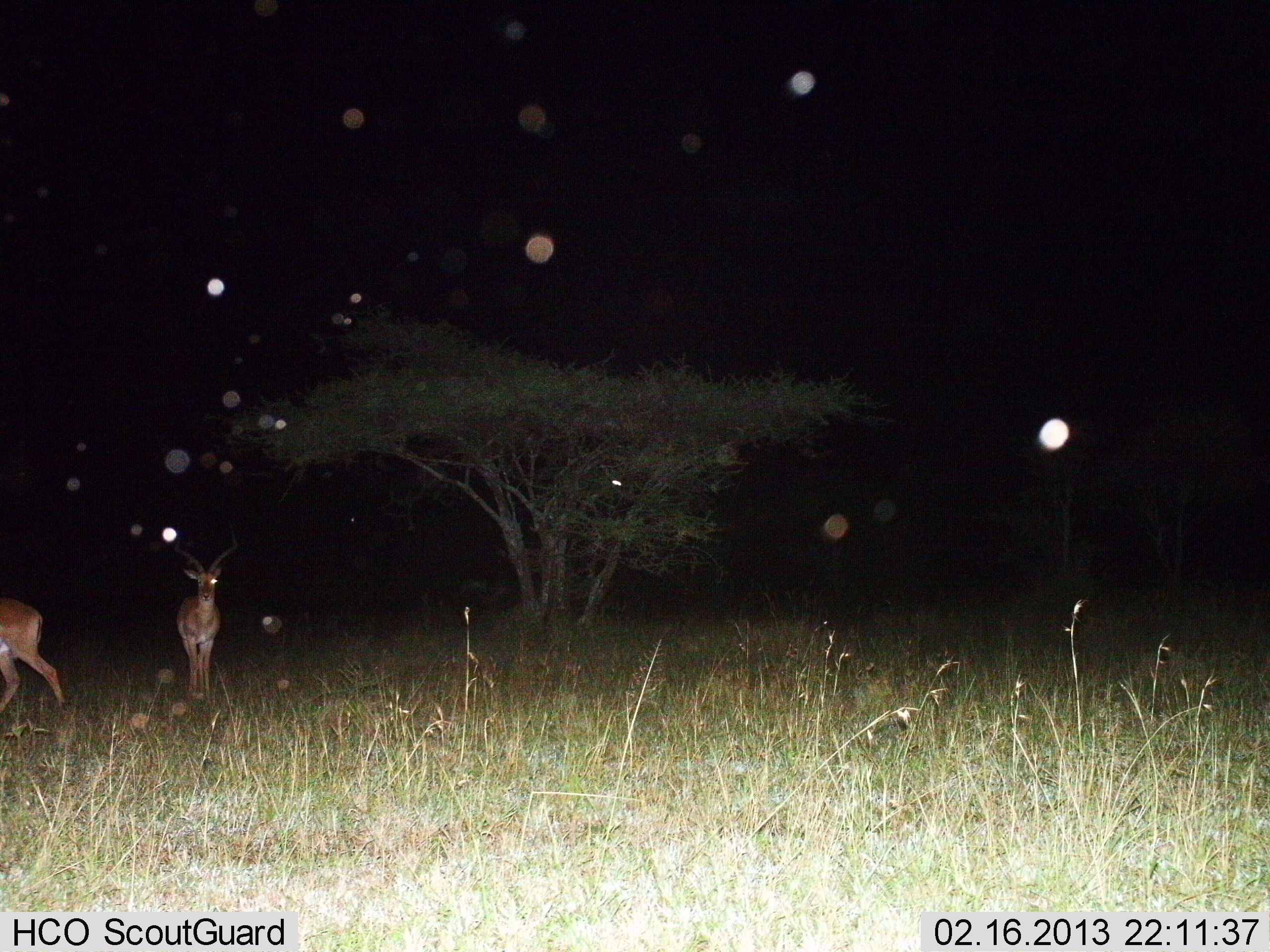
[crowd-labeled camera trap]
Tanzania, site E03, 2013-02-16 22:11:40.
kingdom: Animalia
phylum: Chordata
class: Mammalia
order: Artiodactyla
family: Bovidae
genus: Aepyceros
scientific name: Aepyceros melampus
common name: impala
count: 2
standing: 94%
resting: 0%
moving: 61%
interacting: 0%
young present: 0%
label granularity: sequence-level